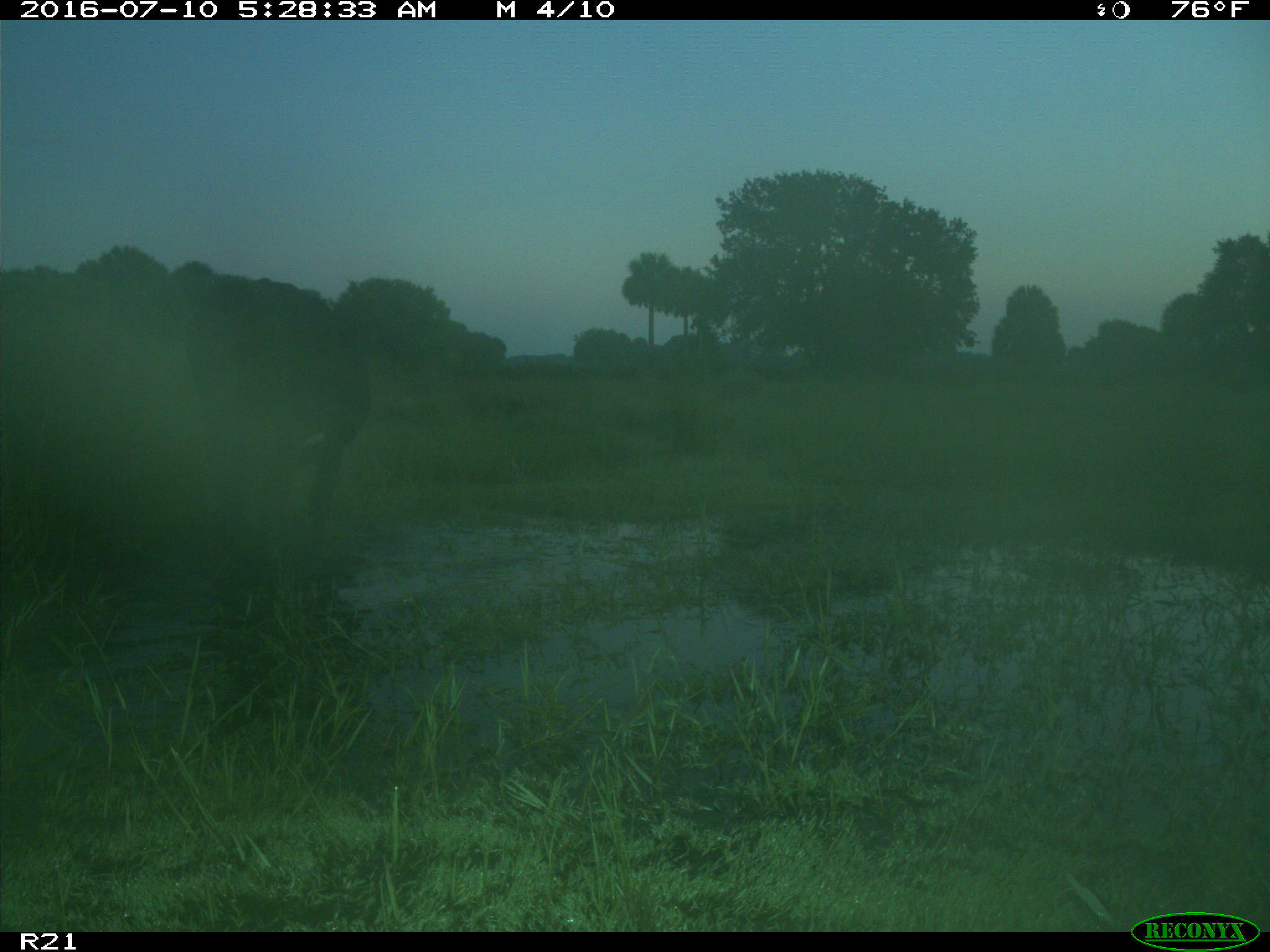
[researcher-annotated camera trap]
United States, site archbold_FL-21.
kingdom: Animalia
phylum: Chordata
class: Mammalia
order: Artiodactyla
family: Bovidae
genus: Bos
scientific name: Bos taurus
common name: domestic cow